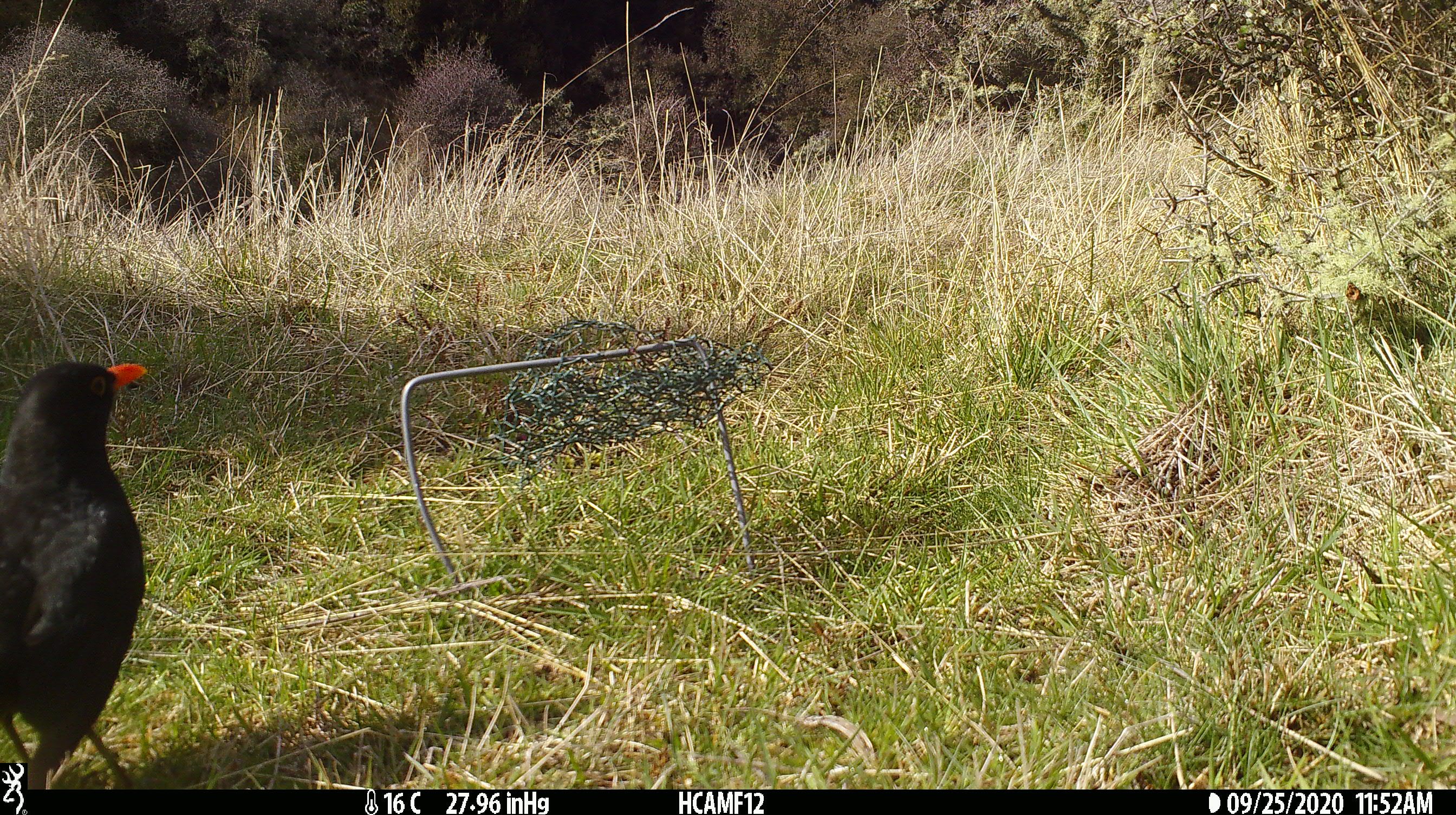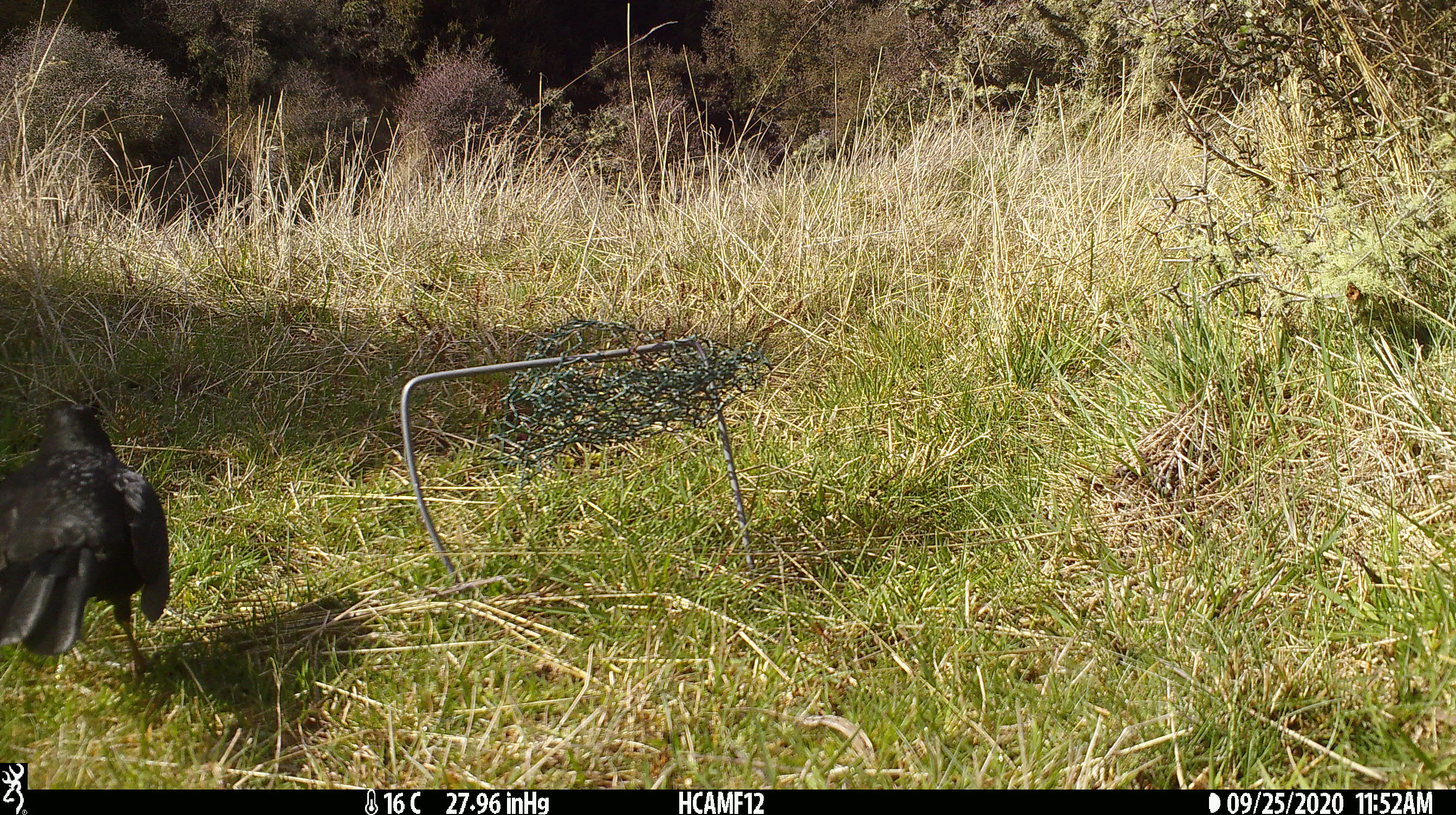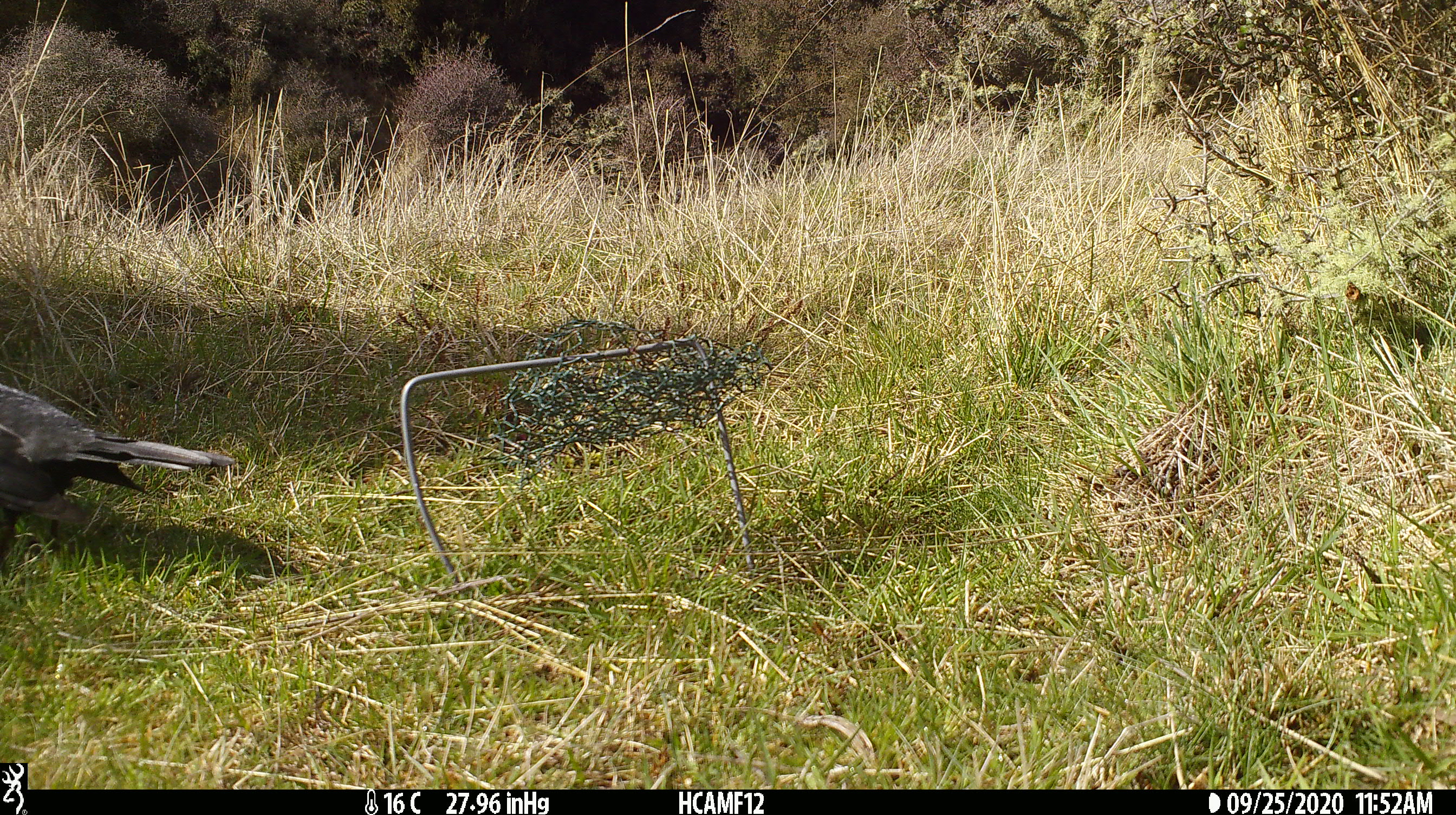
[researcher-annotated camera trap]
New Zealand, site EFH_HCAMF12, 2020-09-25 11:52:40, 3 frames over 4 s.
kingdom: Animalia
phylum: Chordata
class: Aves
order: Passeriformes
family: Turdidae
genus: Turdus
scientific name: Turdus merula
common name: eurasian blackbird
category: blackbird